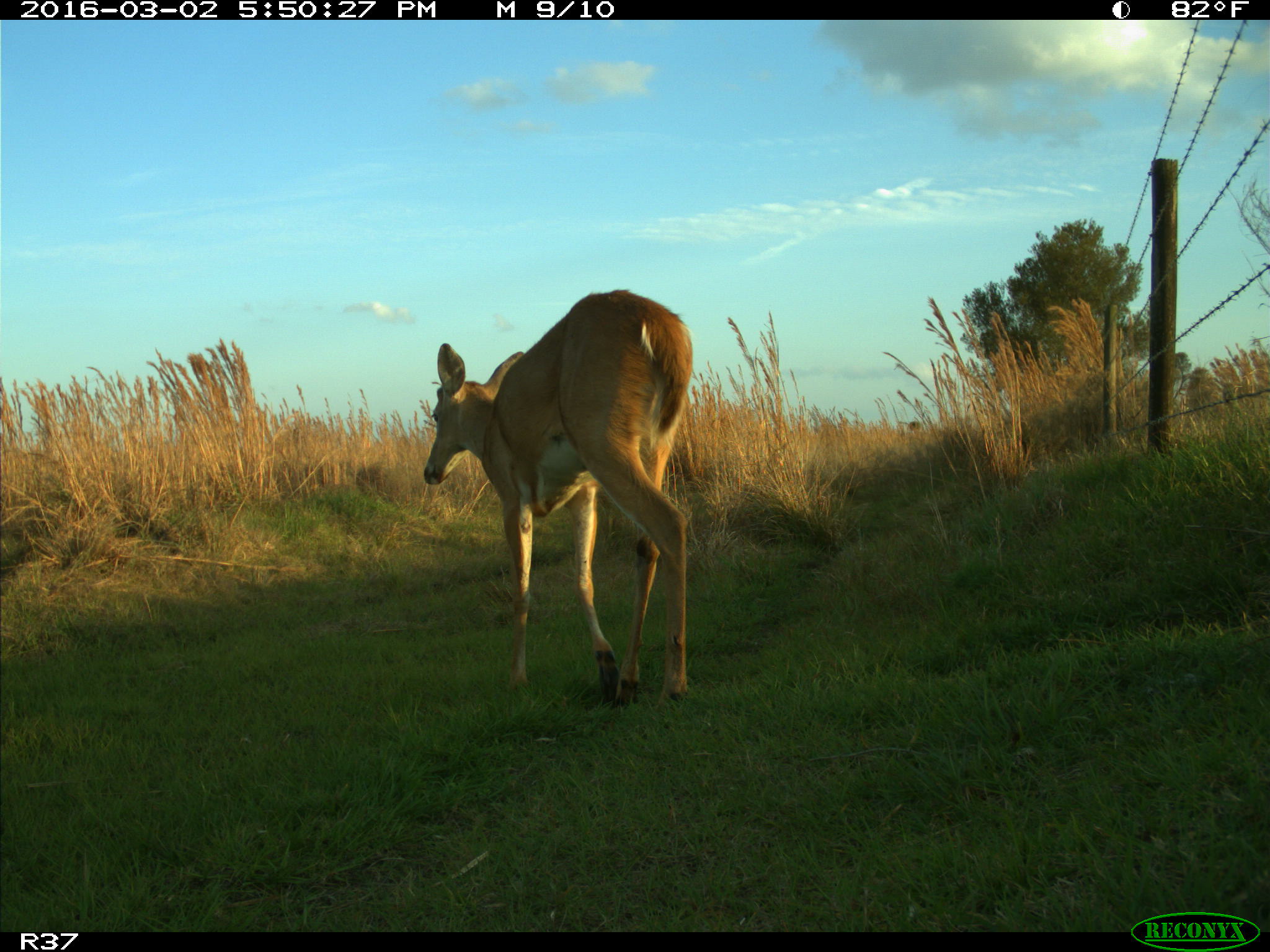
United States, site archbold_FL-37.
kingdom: Animalia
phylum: Chordata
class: Mammalia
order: Artiodactyla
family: Cervidae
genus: Odocoileus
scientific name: Odocoileus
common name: deer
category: unidentified deer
Unidentified deer (deer) (Odocoileus).